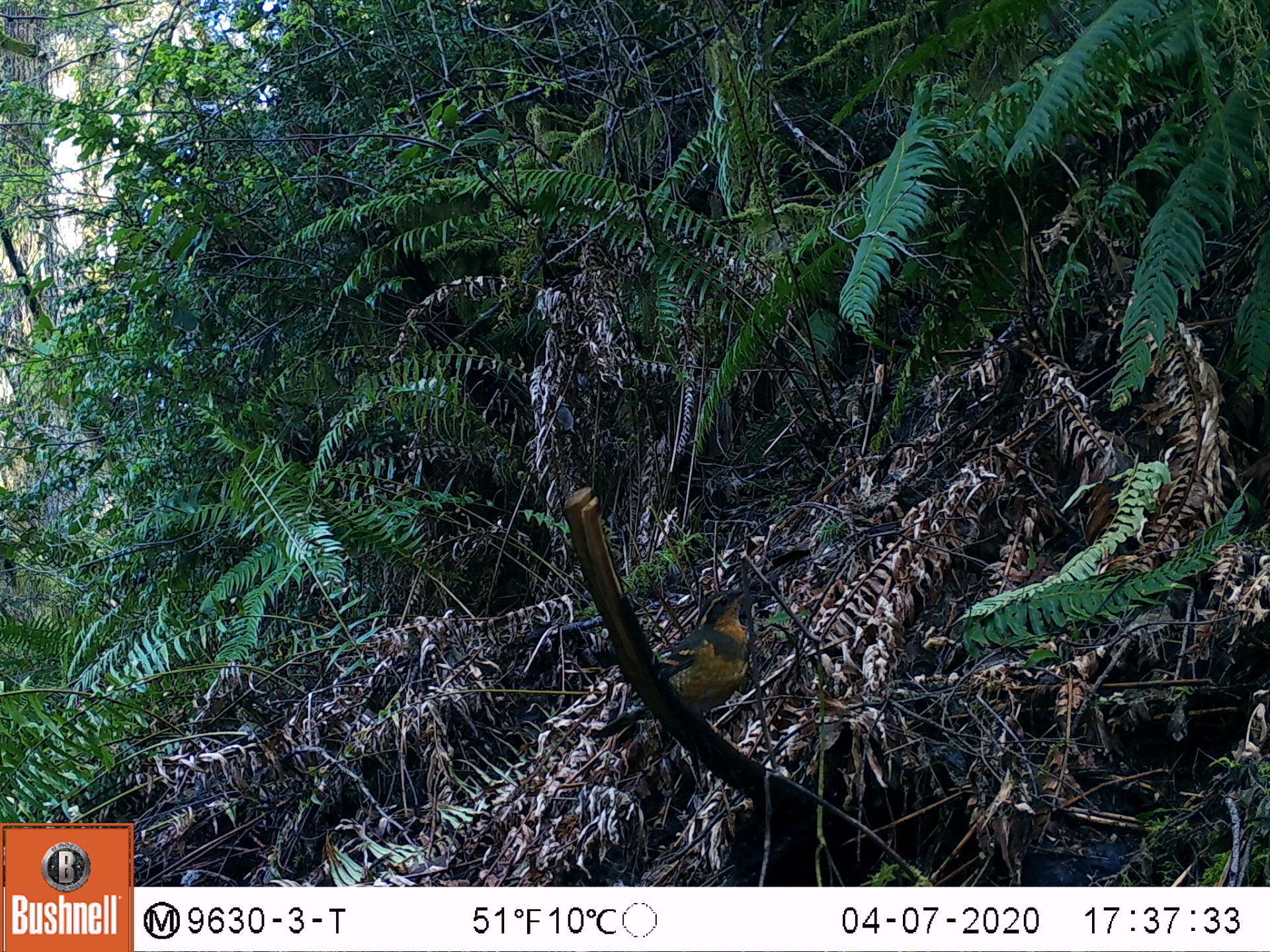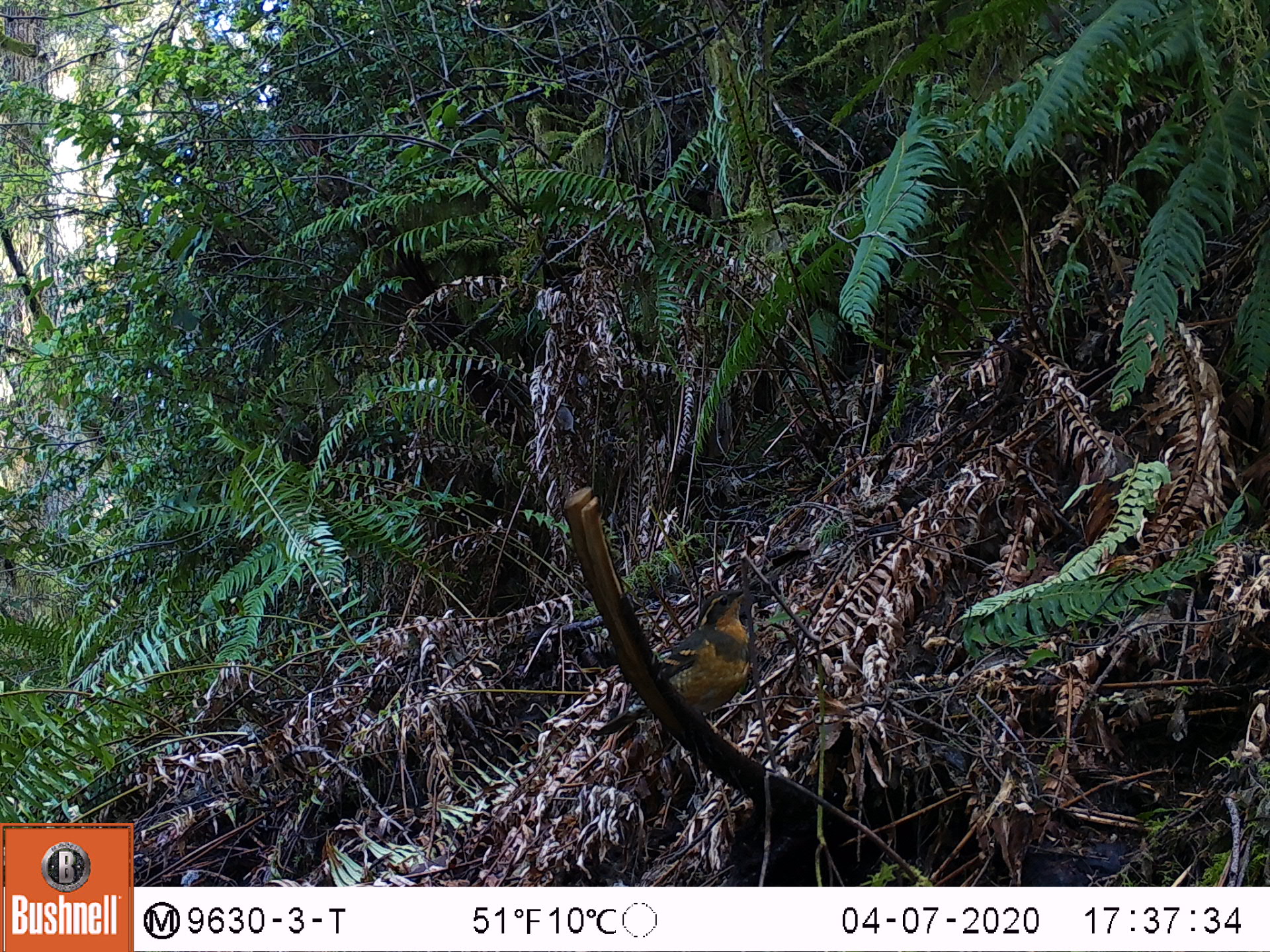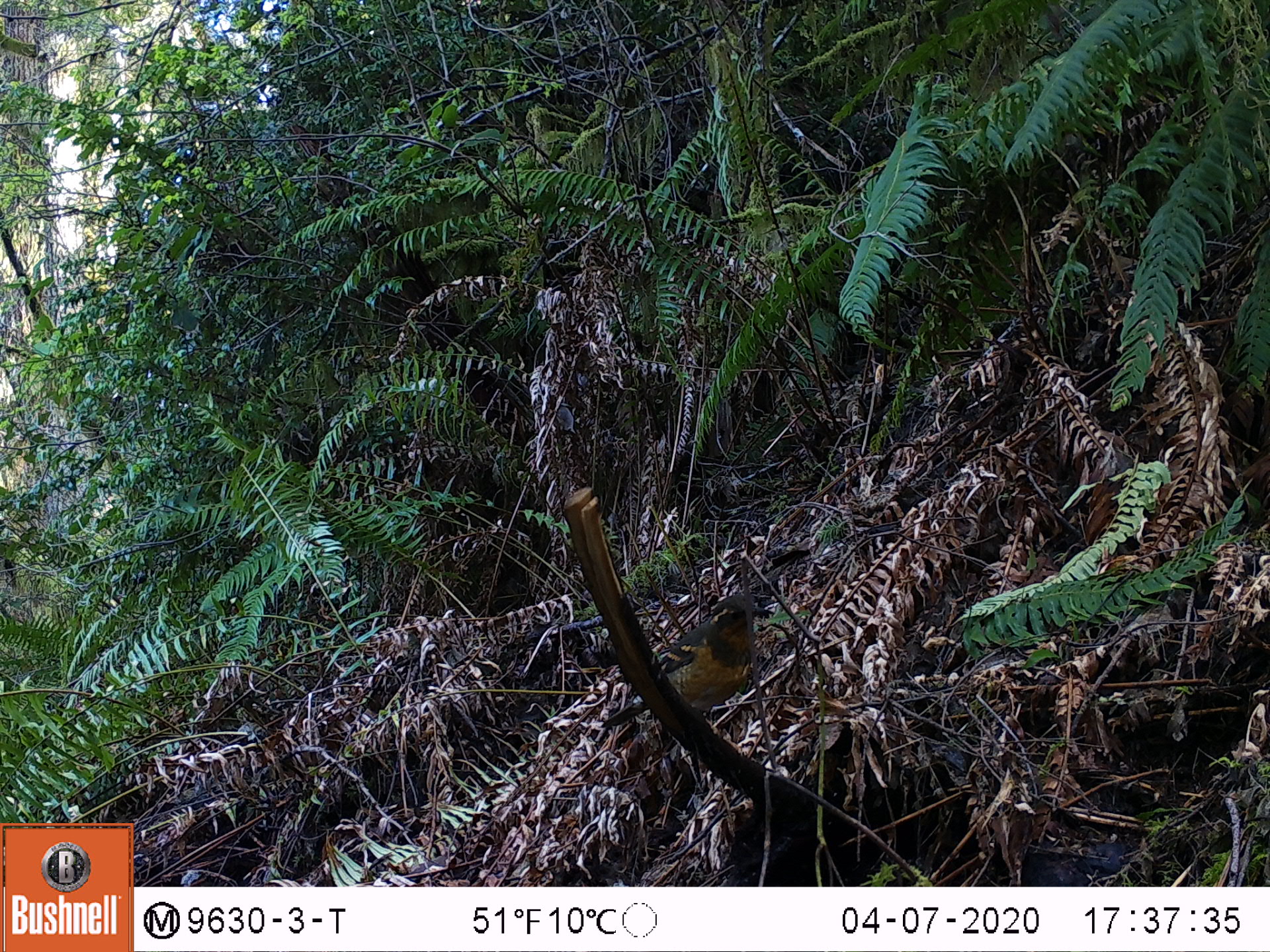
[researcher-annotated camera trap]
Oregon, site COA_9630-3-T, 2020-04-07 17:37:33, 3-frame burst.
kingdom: Animalia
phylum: Chordata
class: Aves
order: Passeriformes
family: Turdidae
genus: Ixoreus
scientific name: Ixoreus naevius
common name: varied thrush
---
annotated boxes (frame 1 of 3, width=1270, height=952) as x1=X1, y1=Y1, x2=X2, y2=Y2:
varied thrush: x1=653, y1=586, x2=751, y2=705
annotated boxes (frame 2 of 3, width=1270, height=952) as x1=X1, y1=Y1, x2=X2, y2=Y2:
varied thrush: x1=653, y1=582, x2=750, y2=712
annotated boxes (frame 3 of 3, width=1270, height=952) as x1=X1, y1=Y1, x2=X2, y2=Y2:
varied thrush: x1=653, y1=597, x2=769, y2=716